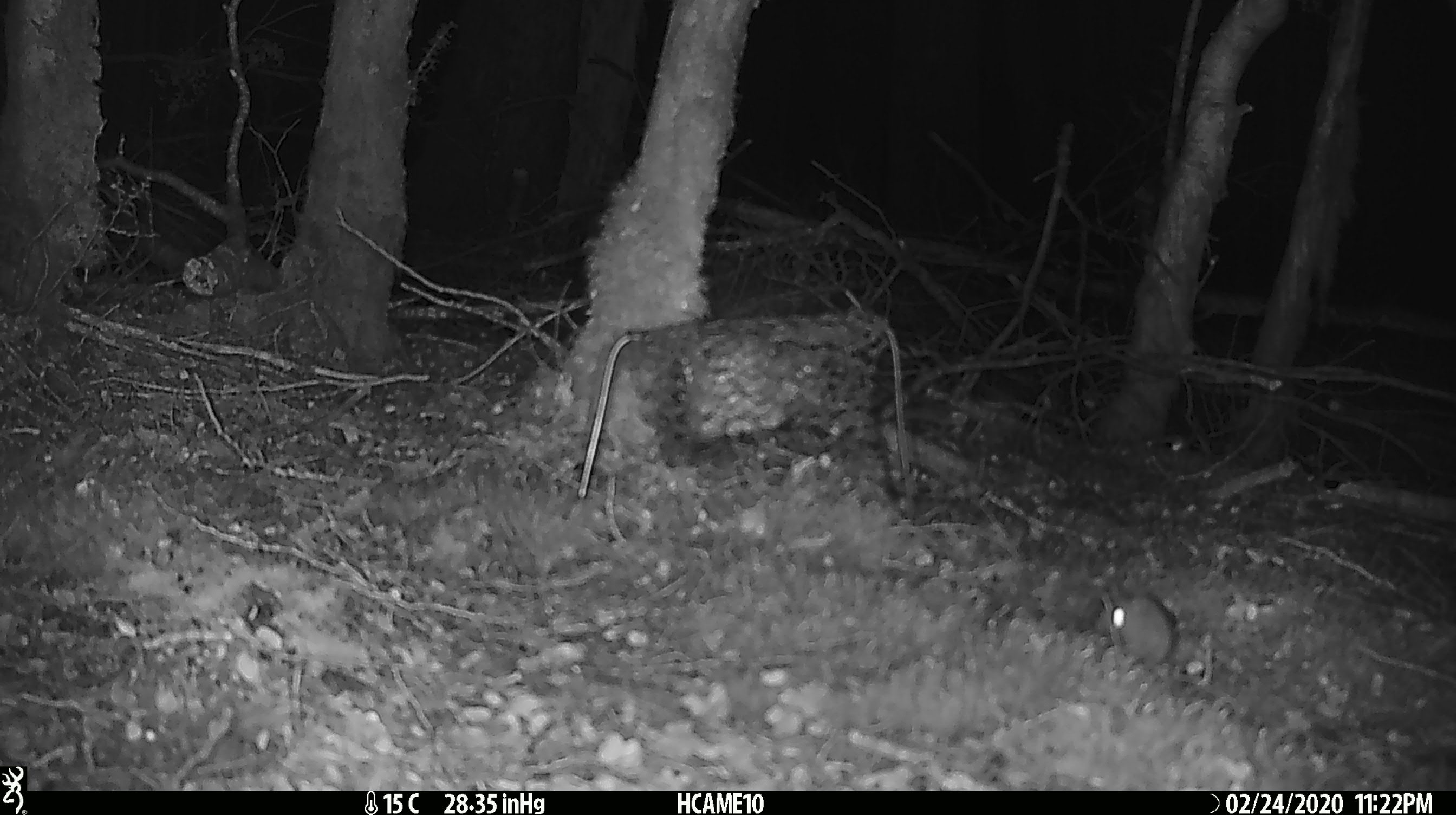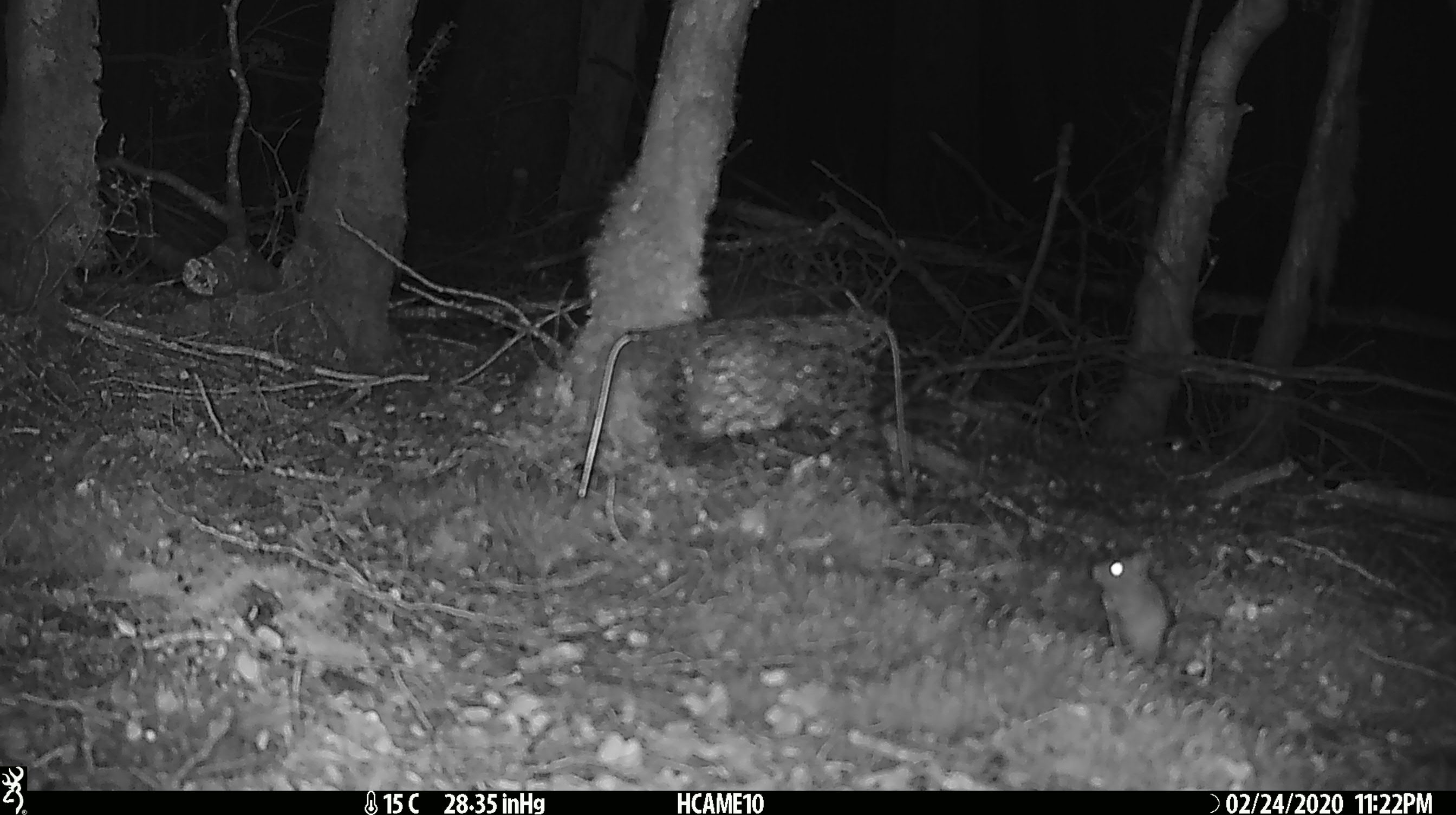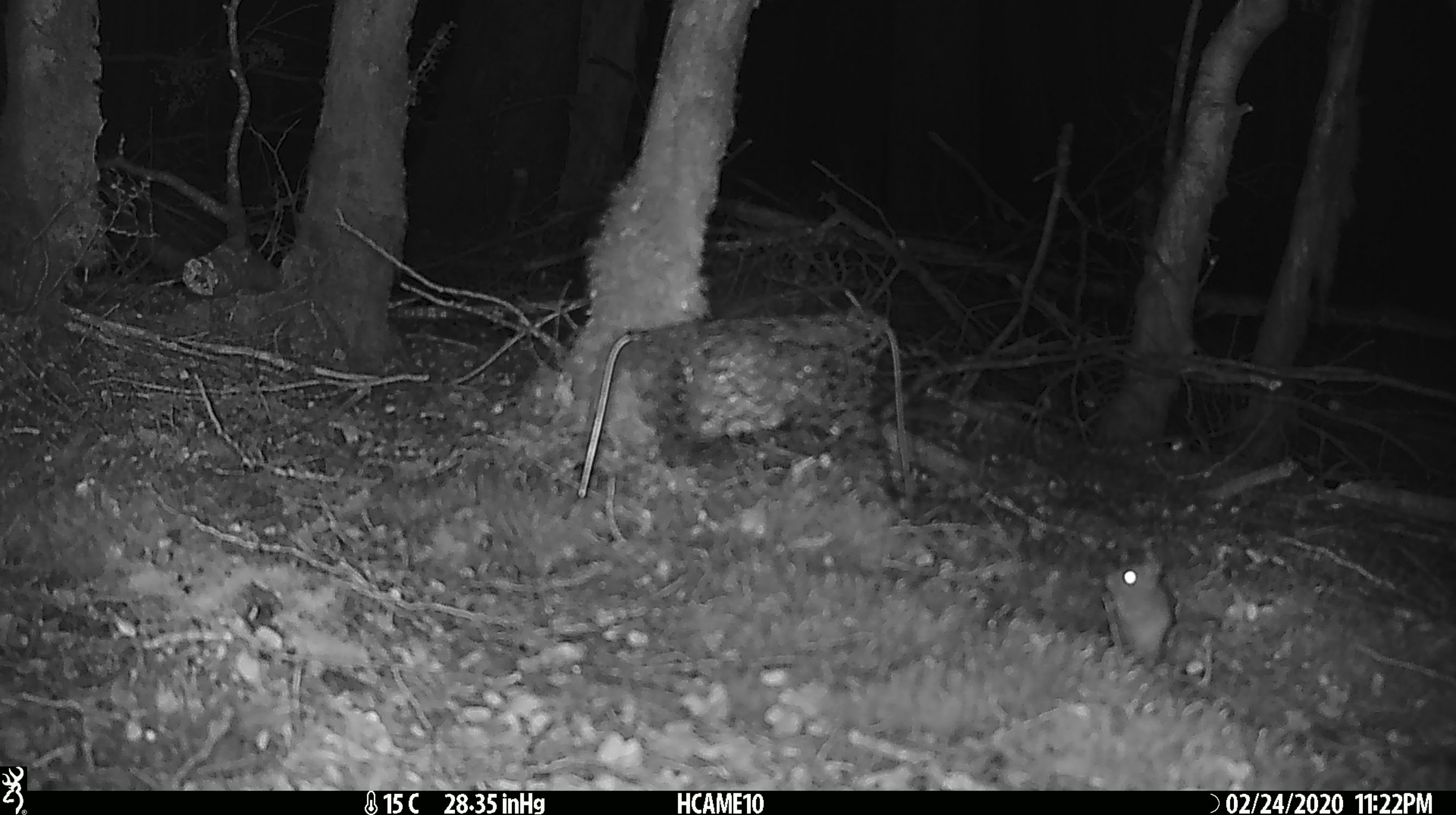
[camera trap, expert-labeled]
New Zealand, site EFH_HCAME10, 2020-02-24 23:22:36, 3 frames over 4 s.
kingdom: Animalia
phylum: Chordata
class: Mammalia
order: Rodentia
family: Muridae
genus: Mus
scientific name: Mus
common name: mouse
Mouse (Mus).